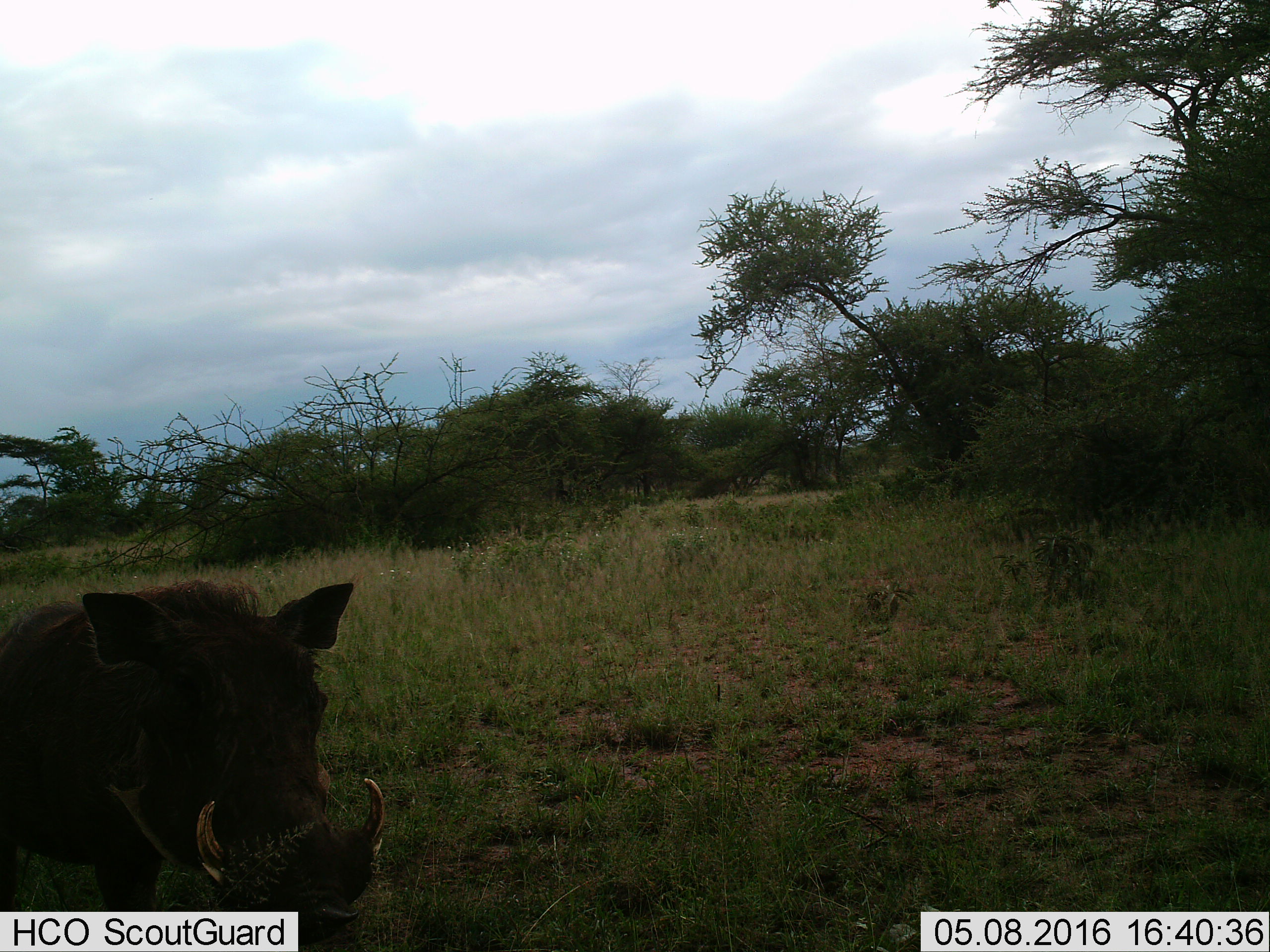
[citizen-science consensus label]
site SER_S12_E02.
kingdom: Animalia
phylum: Chordata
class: Mammalia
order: Artiodactyla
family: Suidae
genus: Phacochoerus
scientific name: Phacochoerus africanus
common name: warthog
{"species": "warthog (Phacochoerus africanus)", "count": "1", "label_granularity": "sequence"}